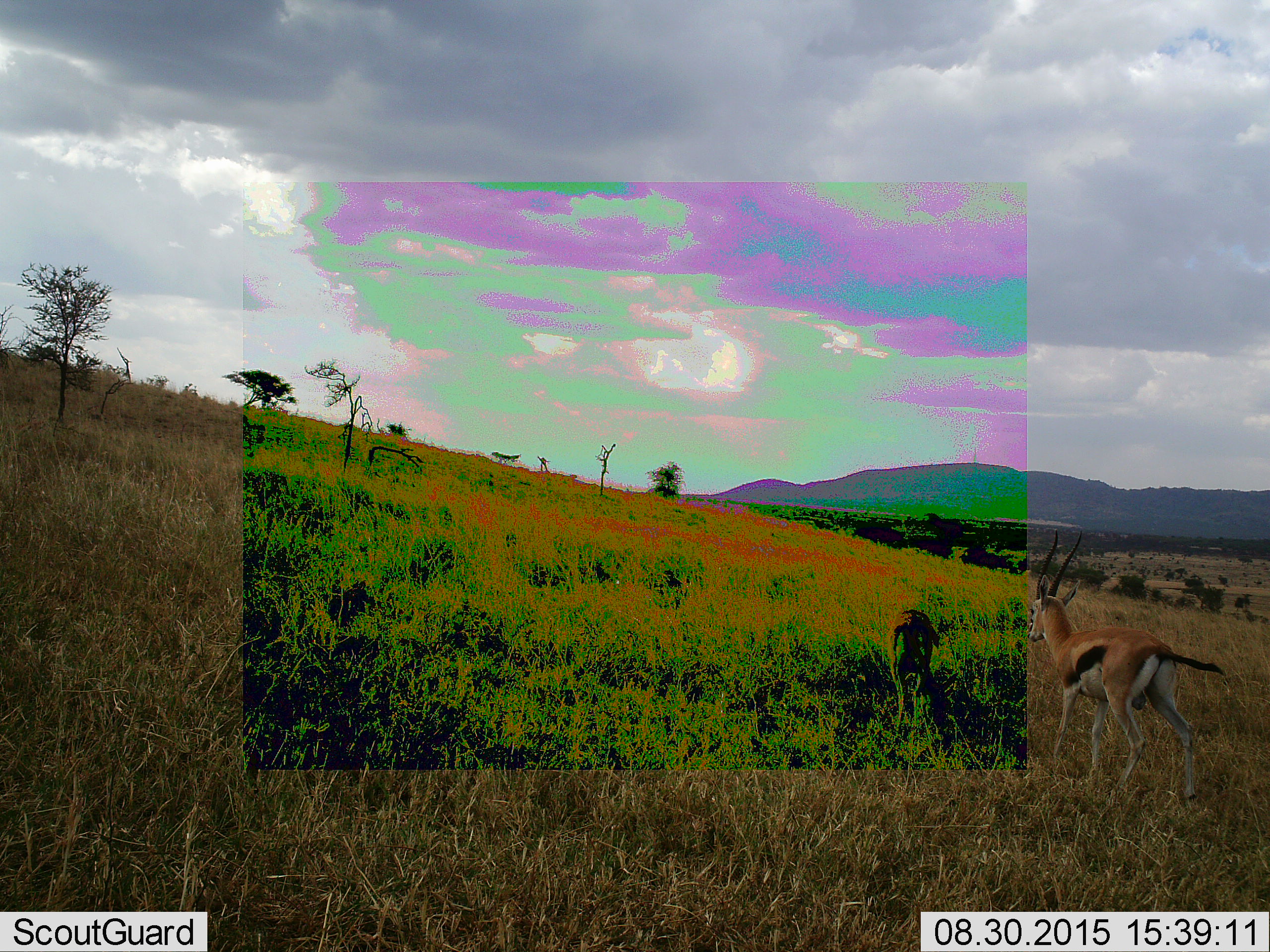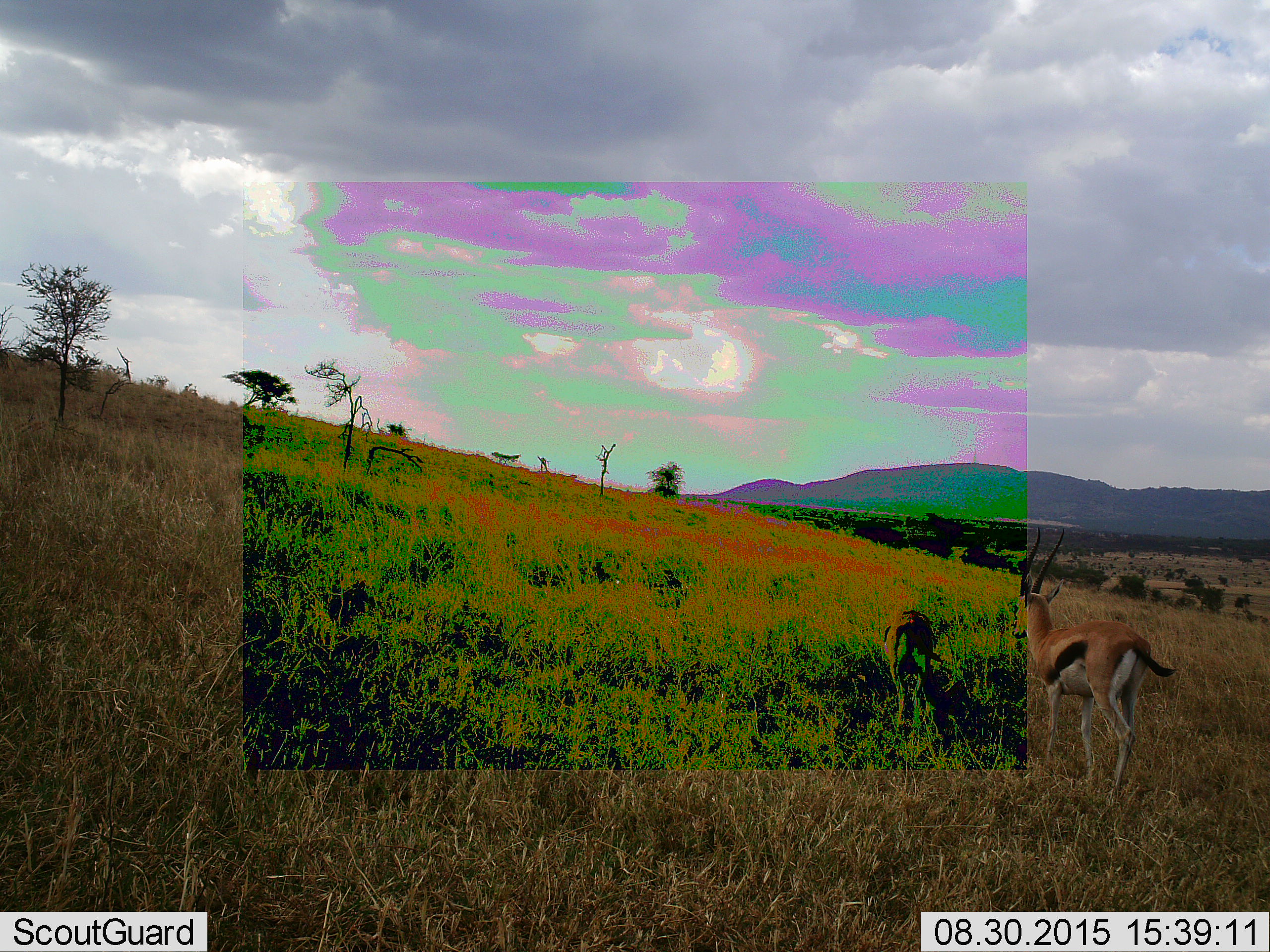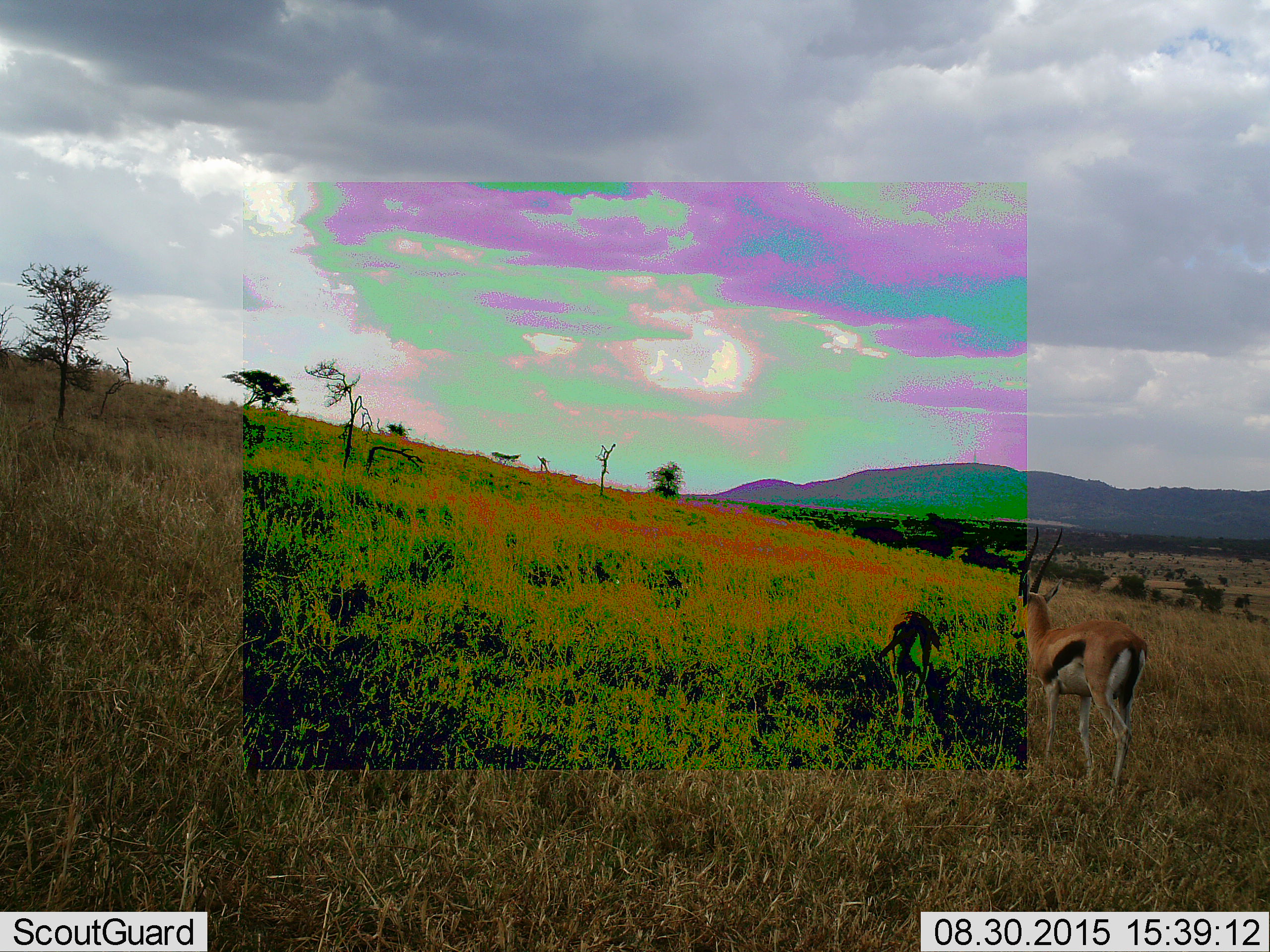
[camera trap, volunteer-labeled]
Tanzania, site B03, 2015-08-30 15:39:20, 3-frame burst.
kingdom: Animalia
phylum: Chordata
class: Mammalia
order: Artiodactyla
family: Bovidae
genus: Eudorcas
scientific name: Eudorcas thomsonii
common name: thomson's gazelle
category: gazellethomsons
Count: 2.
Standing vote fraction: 35%.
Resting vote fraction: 0%.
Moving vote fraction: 65%.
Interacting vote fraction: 0%.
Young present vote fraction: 12%.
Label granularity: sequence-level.